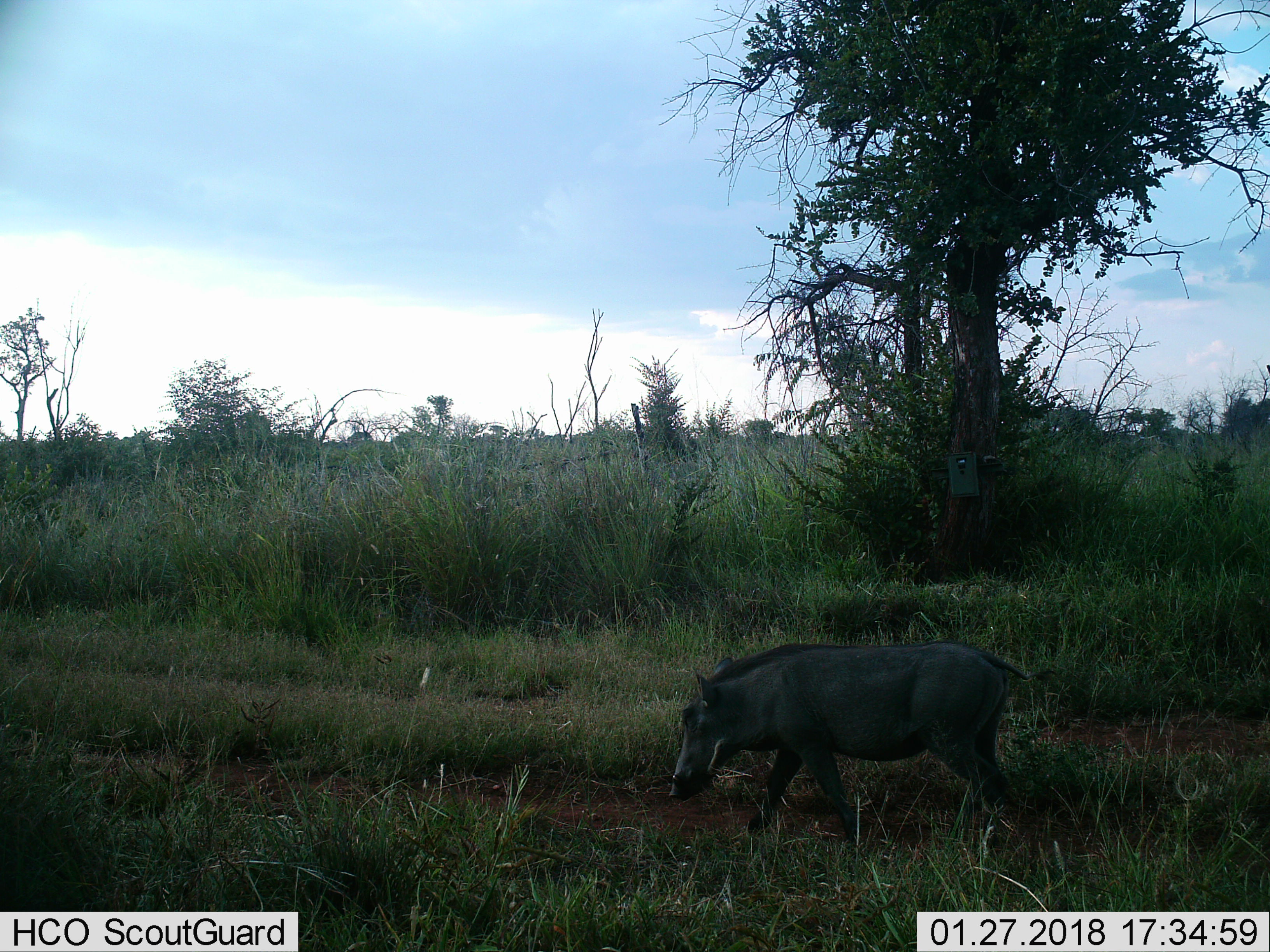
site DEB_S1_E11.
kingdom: Animalia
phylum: Chordata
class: Mammalia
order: Artiodactyla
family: Suidae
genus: Phacochoerus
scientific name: Phacochoerus africanus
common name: warthog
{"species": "warthog (Phacochoerus africanus)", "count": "1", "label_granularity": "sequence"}